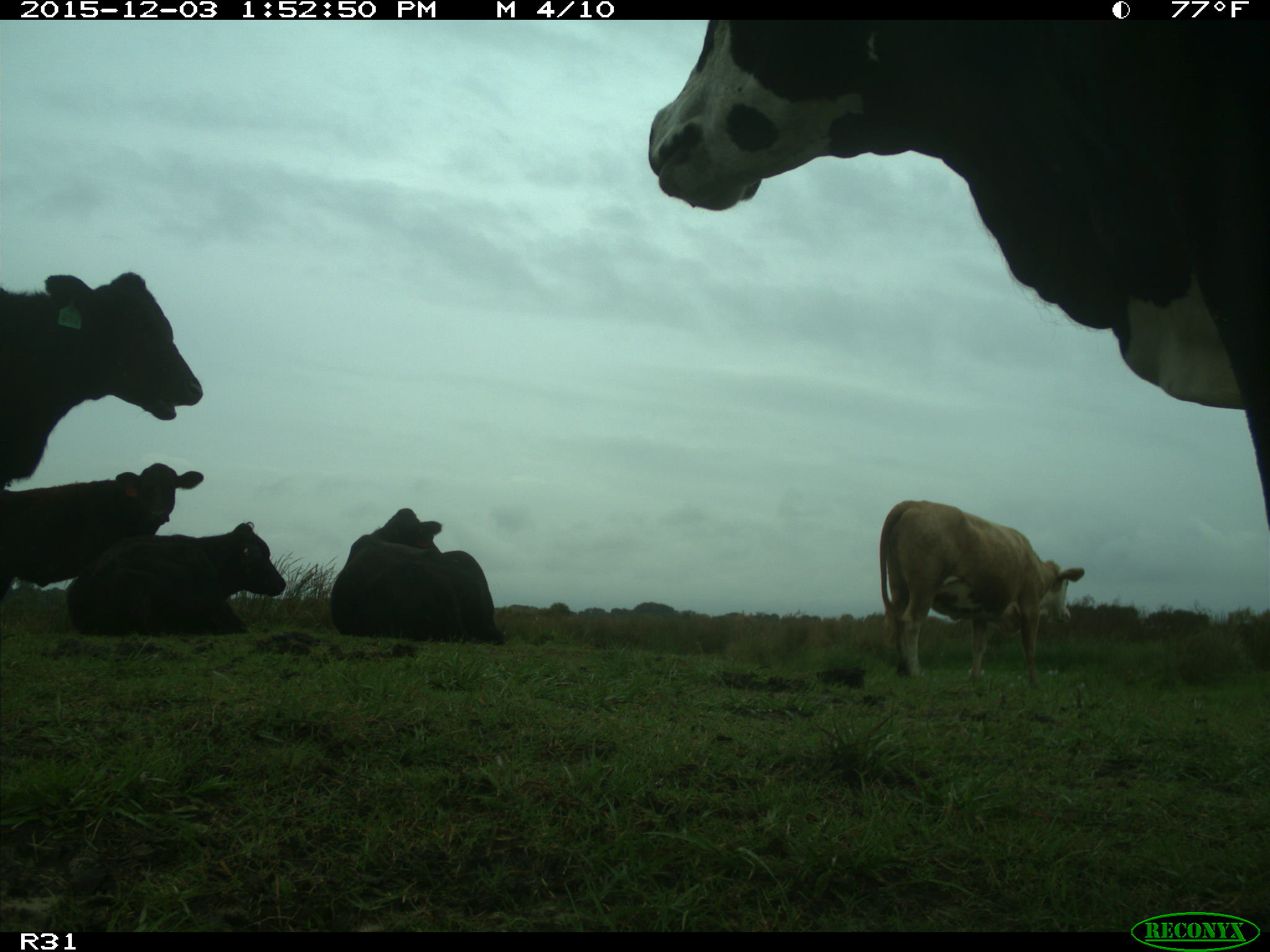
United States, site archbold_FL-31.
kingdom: Animalia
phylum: Chordata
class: Mammalia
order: Artiodactyla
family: Bovidae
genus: Bos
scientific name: Bos taurus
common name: domestic cow